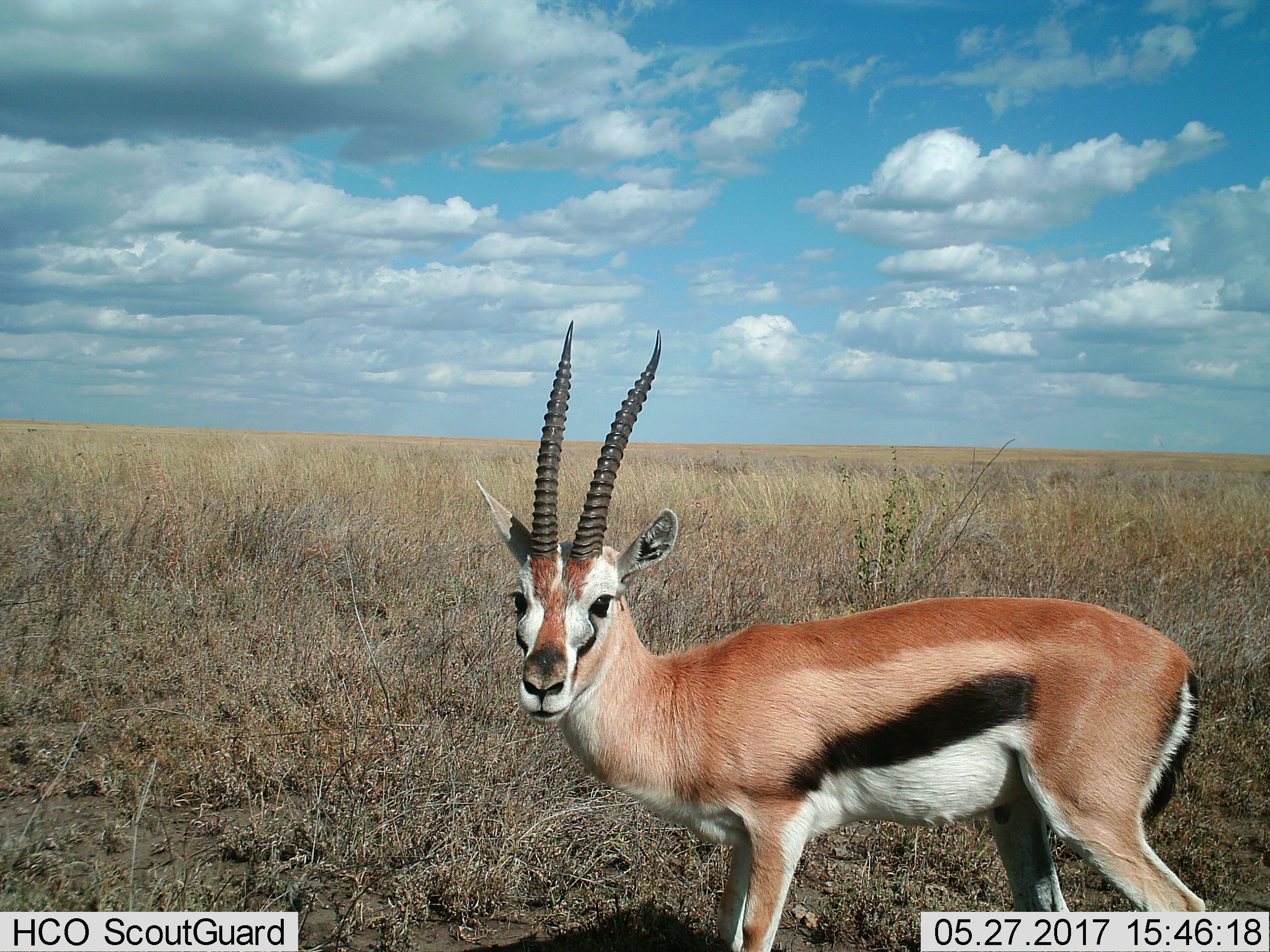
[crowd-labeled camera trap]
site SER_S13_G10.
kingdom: Animalia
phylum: Chordata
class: Mammalia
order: Artiodactyla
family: Bovidae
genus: Eudorcas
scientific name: Eudorcas thomsonii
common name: thomson's gazelle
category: gazellethomsons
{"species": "gazellethomsons (thomson's gazelle) (Eudorcas thomsonii)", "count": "1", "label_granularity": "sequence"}